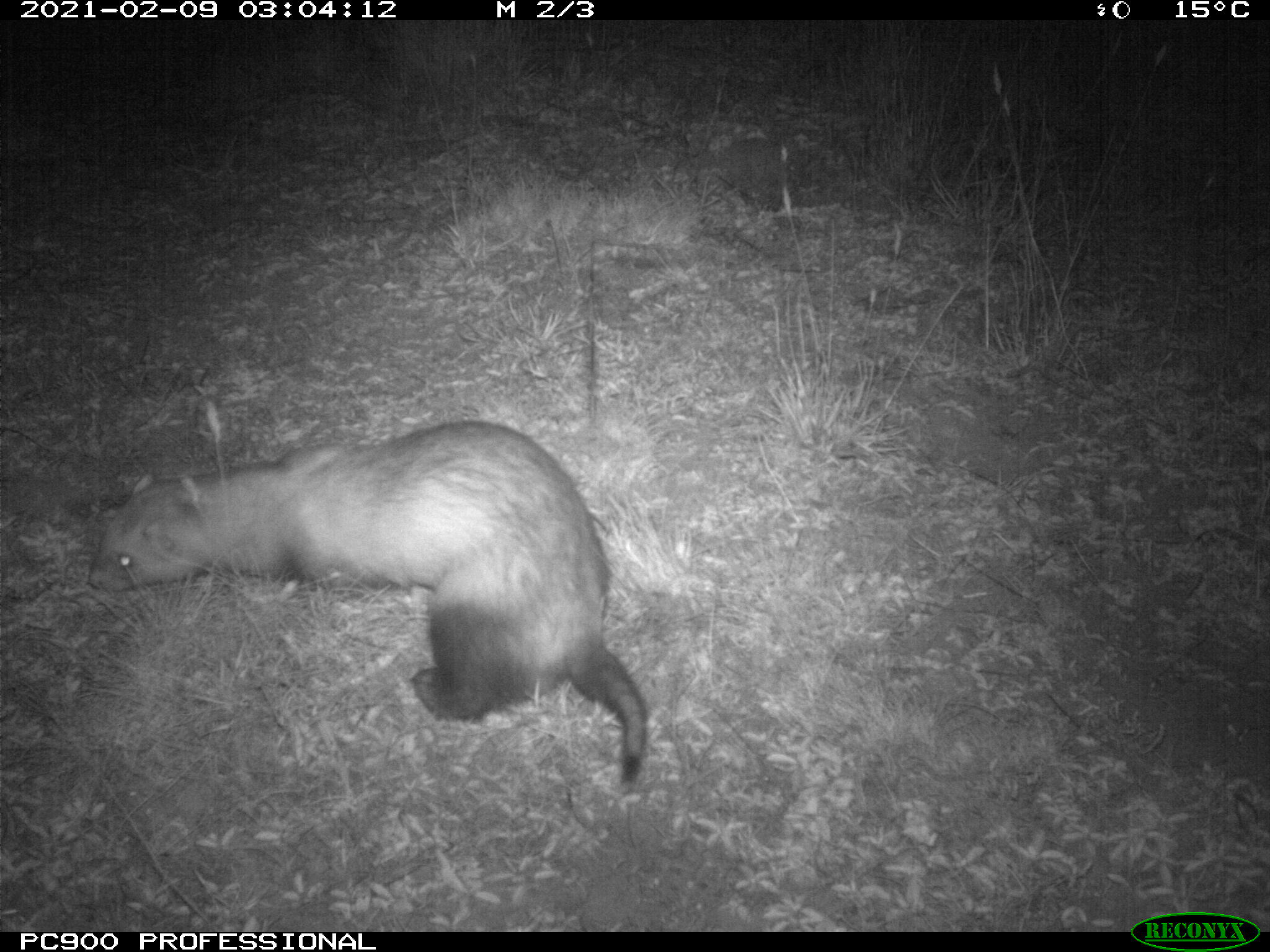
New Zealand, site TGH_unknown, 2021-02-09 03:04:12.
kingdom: Animalia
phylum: Chordata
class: Mammalia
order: Carnivora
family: Mustelidae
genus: Mustela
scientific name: Mustela furo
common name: ferret